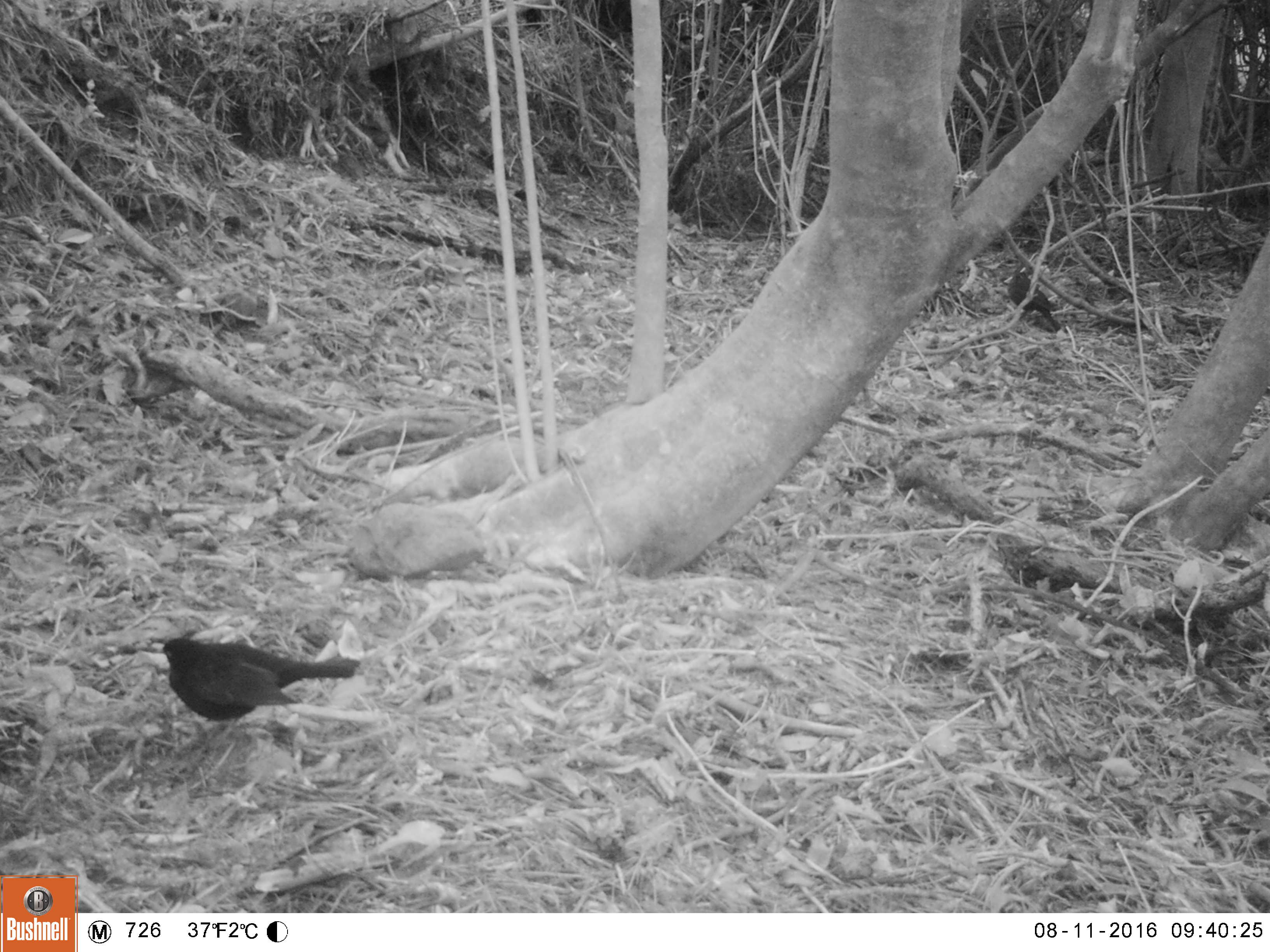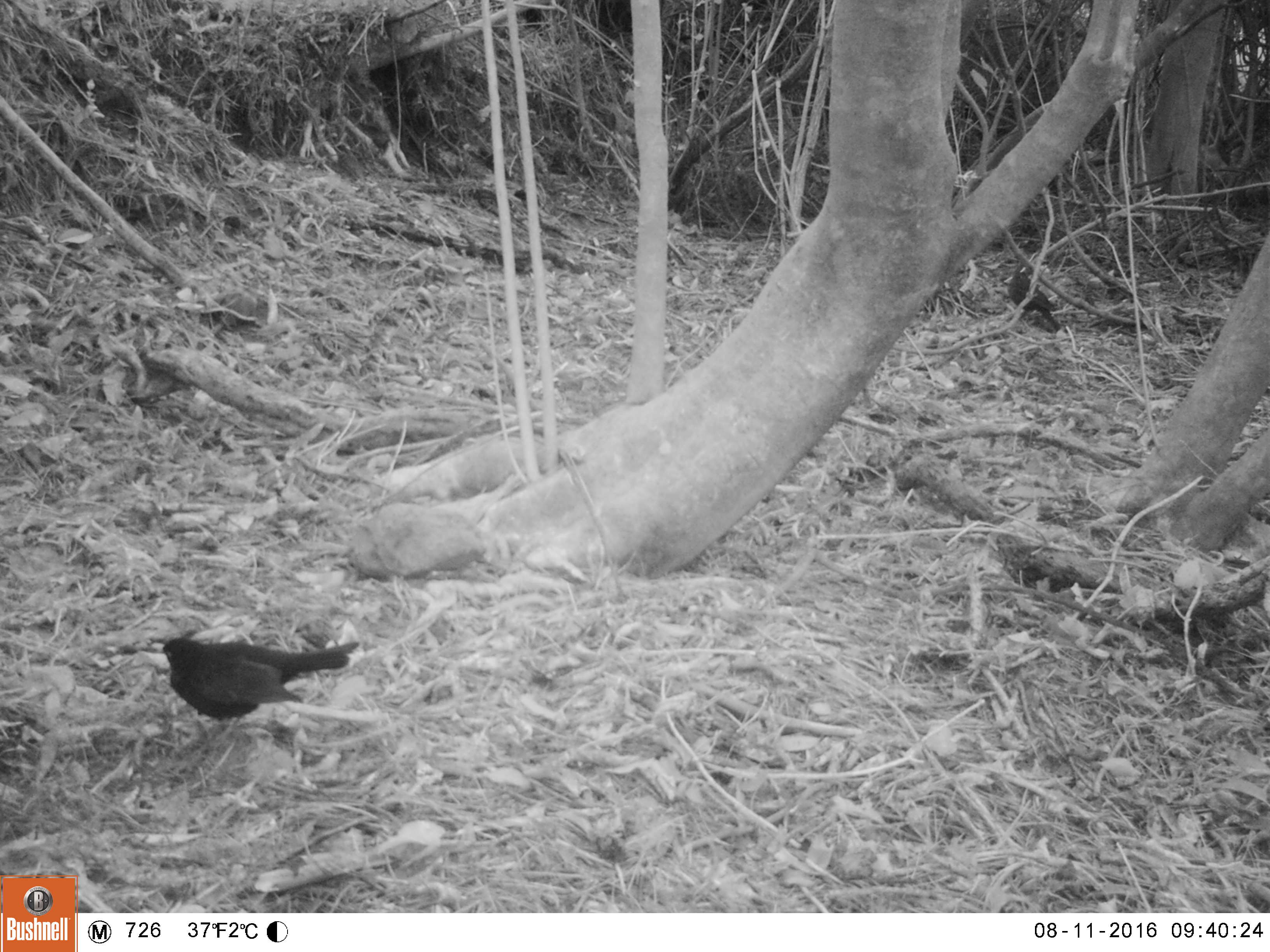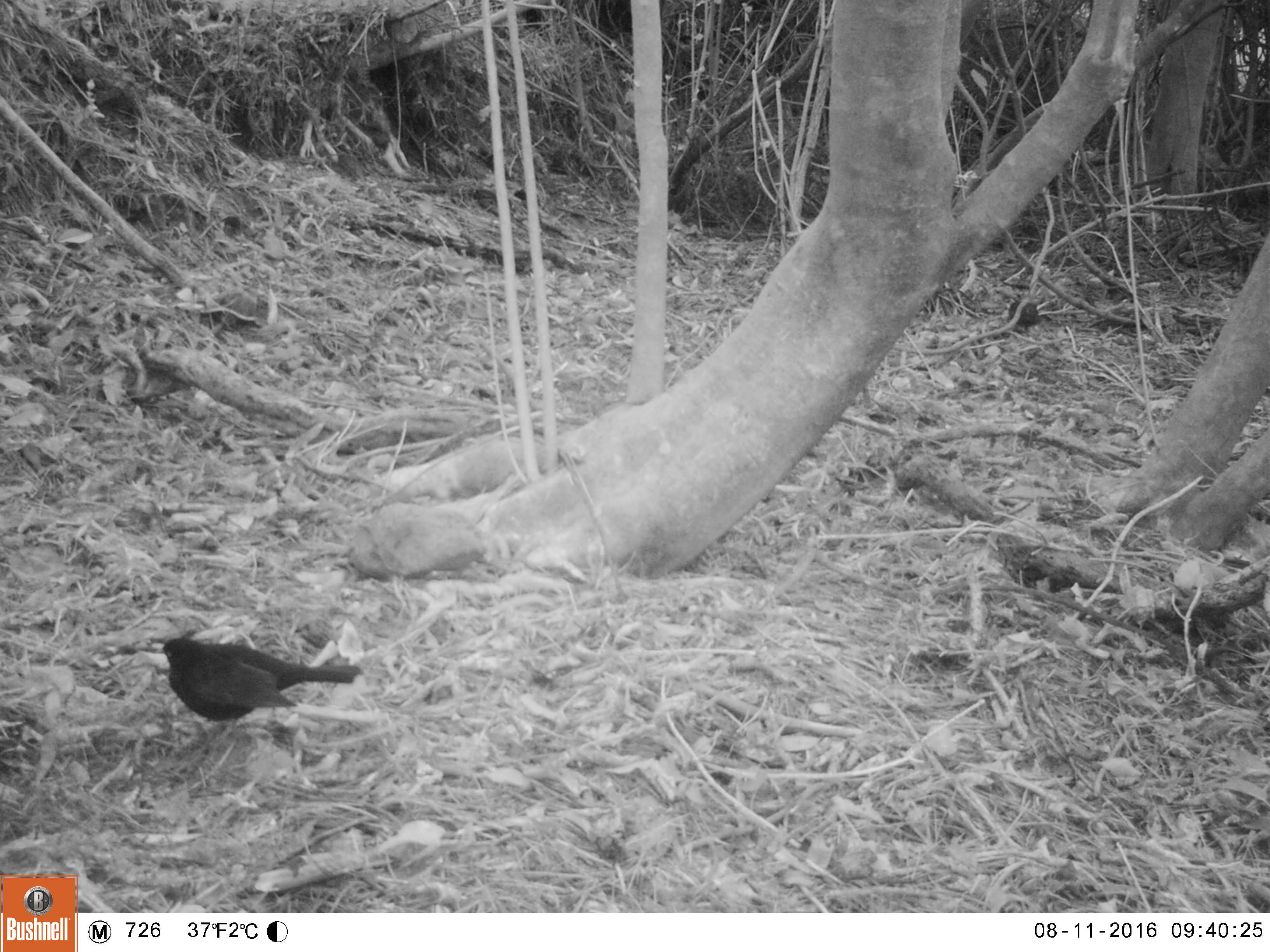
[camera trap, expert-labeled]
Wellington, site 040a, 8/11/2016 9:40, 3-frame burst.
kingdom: Animalia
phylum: Chordata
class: Aves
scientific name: Aves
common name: bird